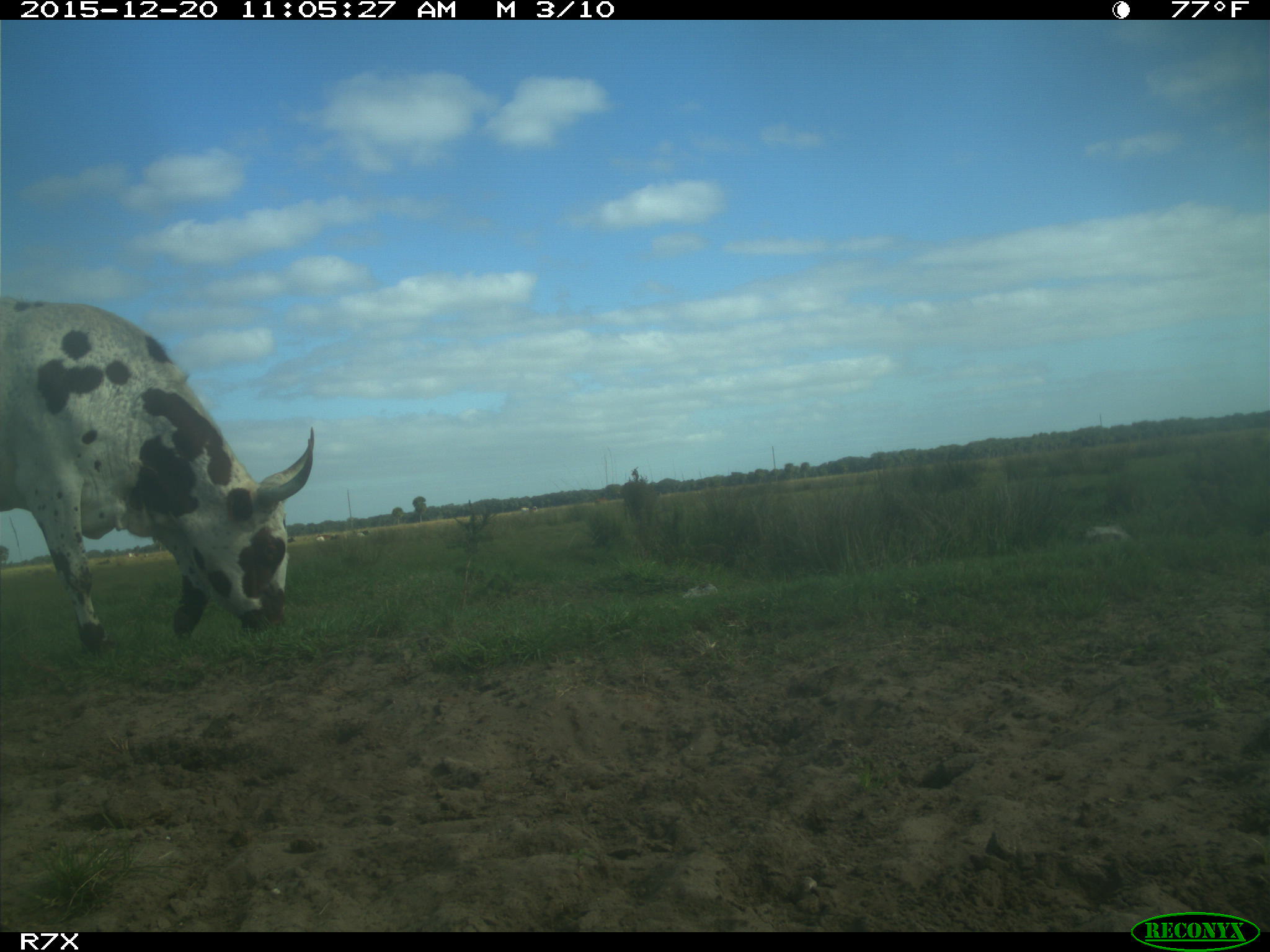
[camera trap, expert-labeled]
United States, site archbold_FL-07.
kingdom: Animalia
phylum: Chordata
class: Mammalia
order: Artiodactyla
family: Bovidae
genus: Bos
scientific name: Bos taurus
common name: domestic cow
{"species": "Bos taurus (domestic cow)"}